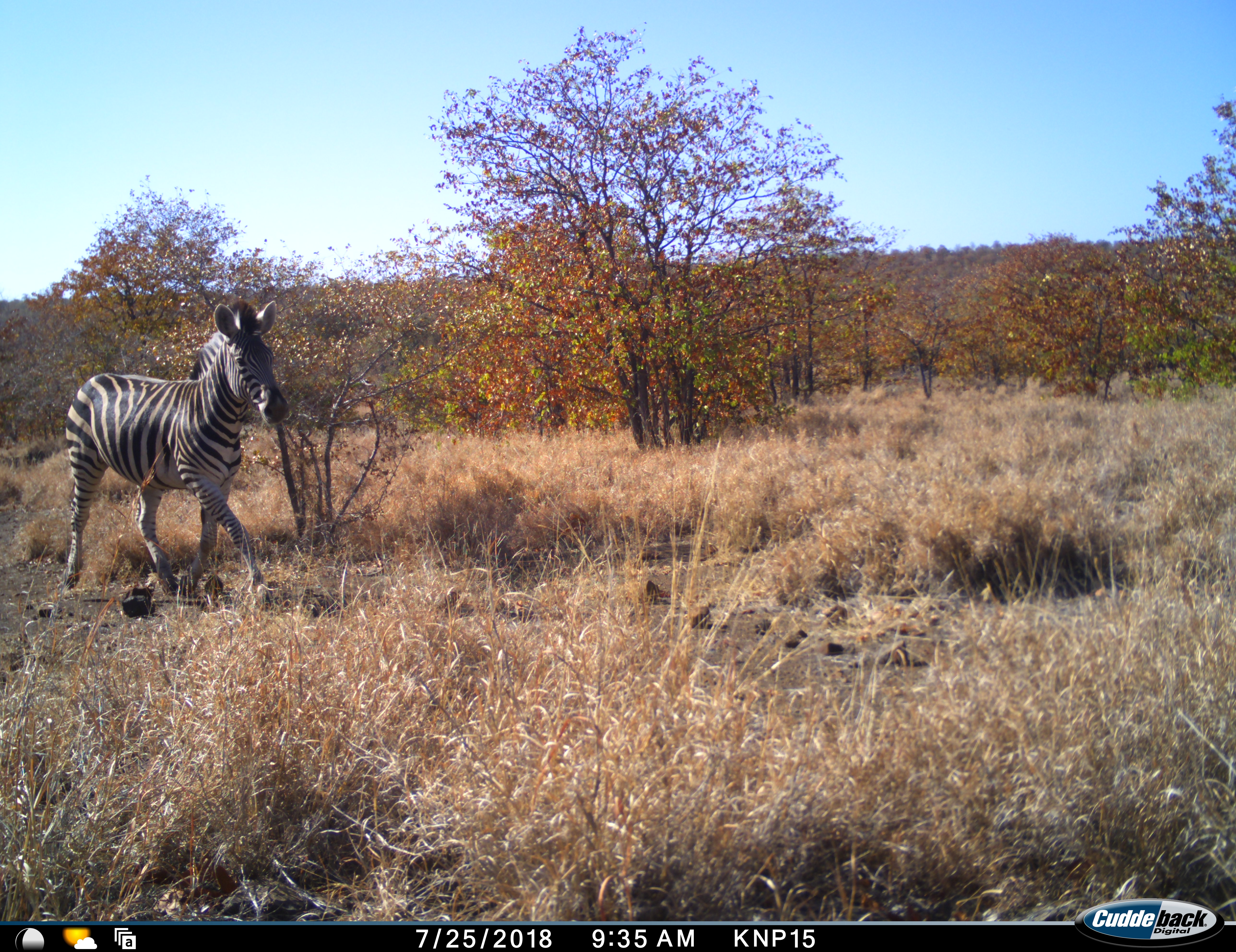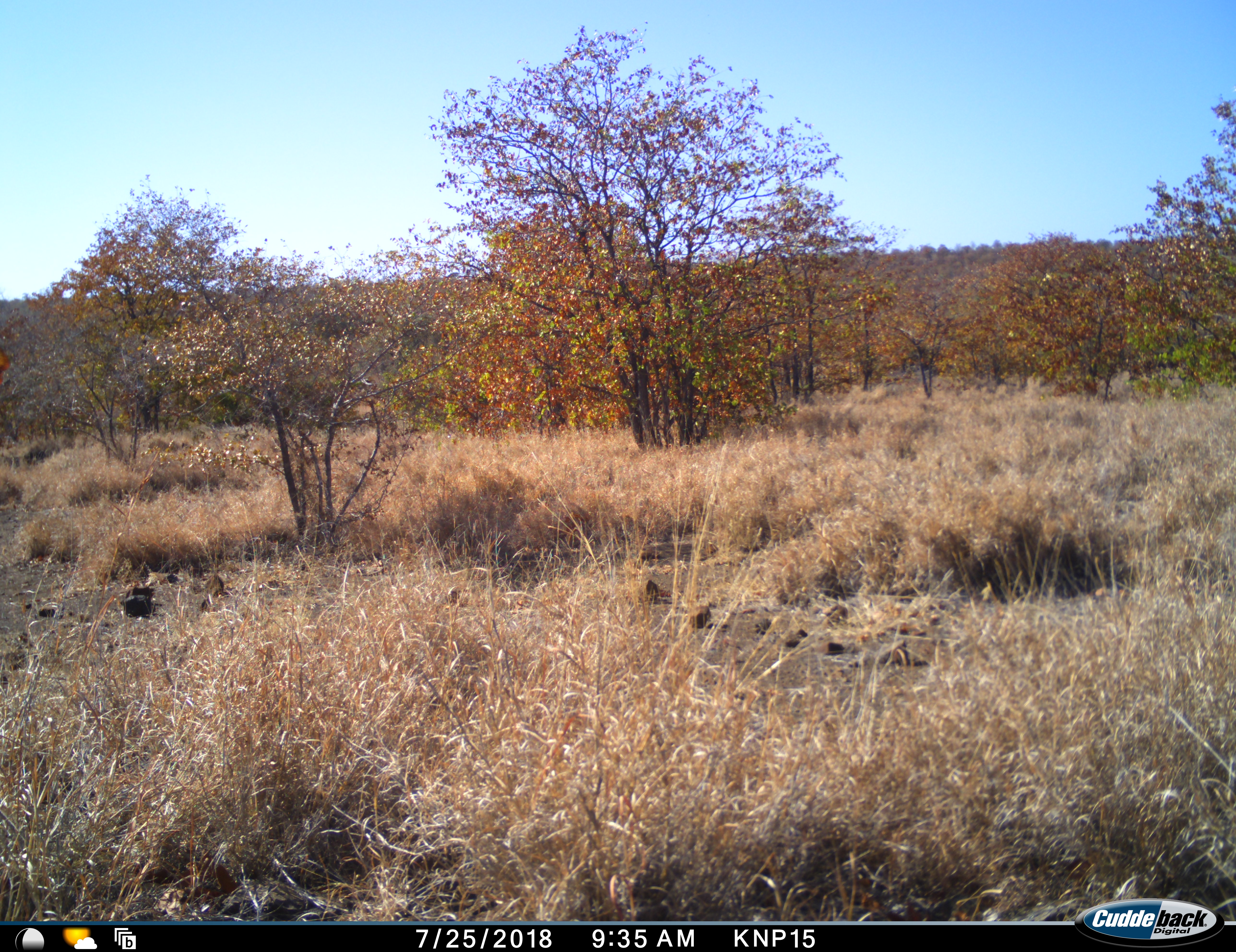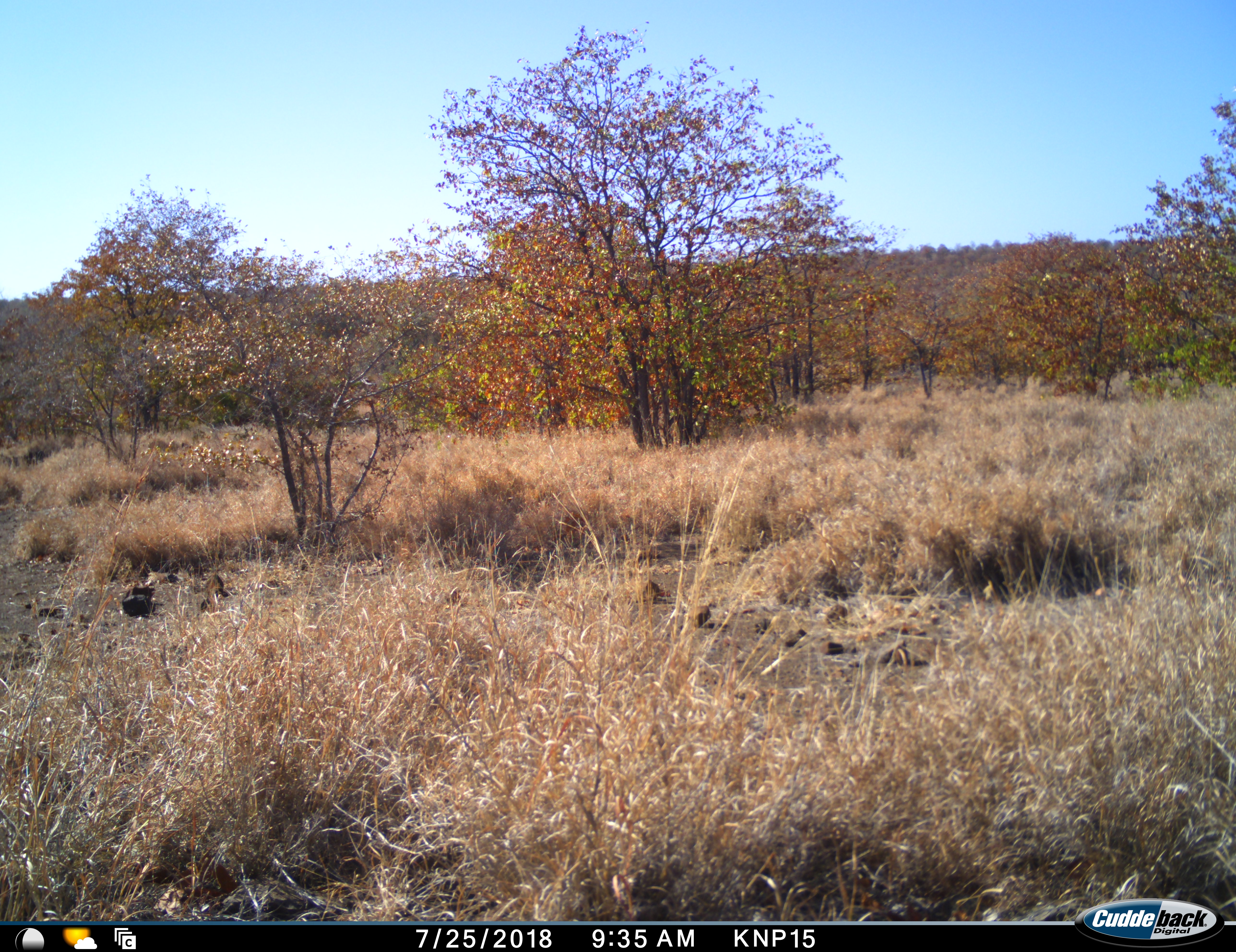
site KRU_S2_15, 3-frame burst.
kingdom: Animalia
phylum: Chordata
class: Mammalia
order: Perissodactyla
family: Equidae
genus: Equus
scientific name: Equus quagga burchellii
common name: burchell's zebra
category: zebraburchells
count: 1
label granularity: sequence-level